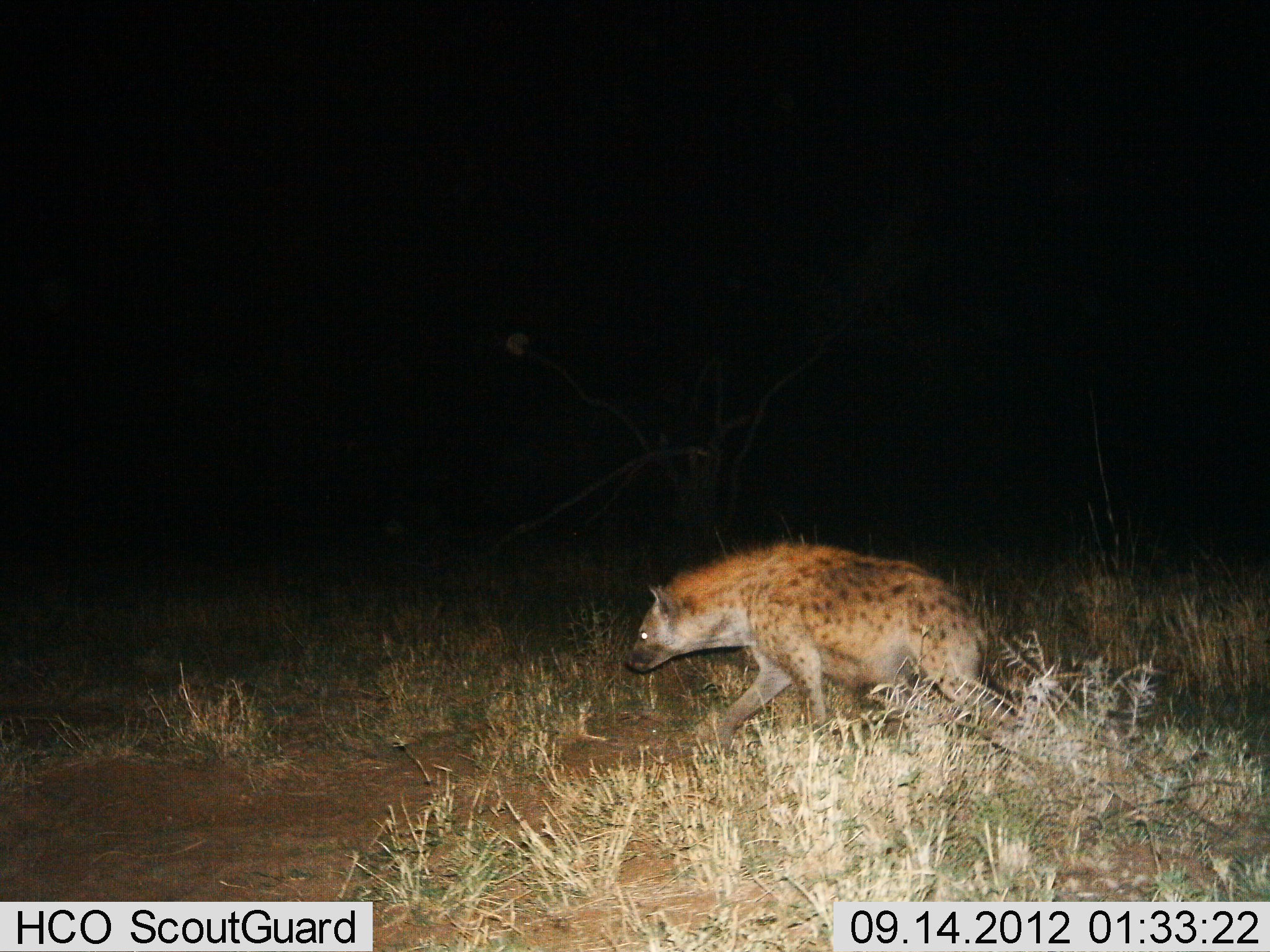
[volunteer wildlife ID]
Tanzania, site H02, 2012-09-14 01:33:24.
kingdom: Animalia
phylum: Chordata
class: Mammalia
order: Carnivora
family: Hyaenidae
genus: Crocuta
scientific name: Crocuta crocuta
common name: spotted hyena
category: hyenaspotted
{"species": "hyenaspotted (spotted hyena) (Crocuta crocuta)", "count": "1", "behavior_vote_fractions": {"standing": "11%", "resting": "0%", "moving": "89%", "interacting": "0%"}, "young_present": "0%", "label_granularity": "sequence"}